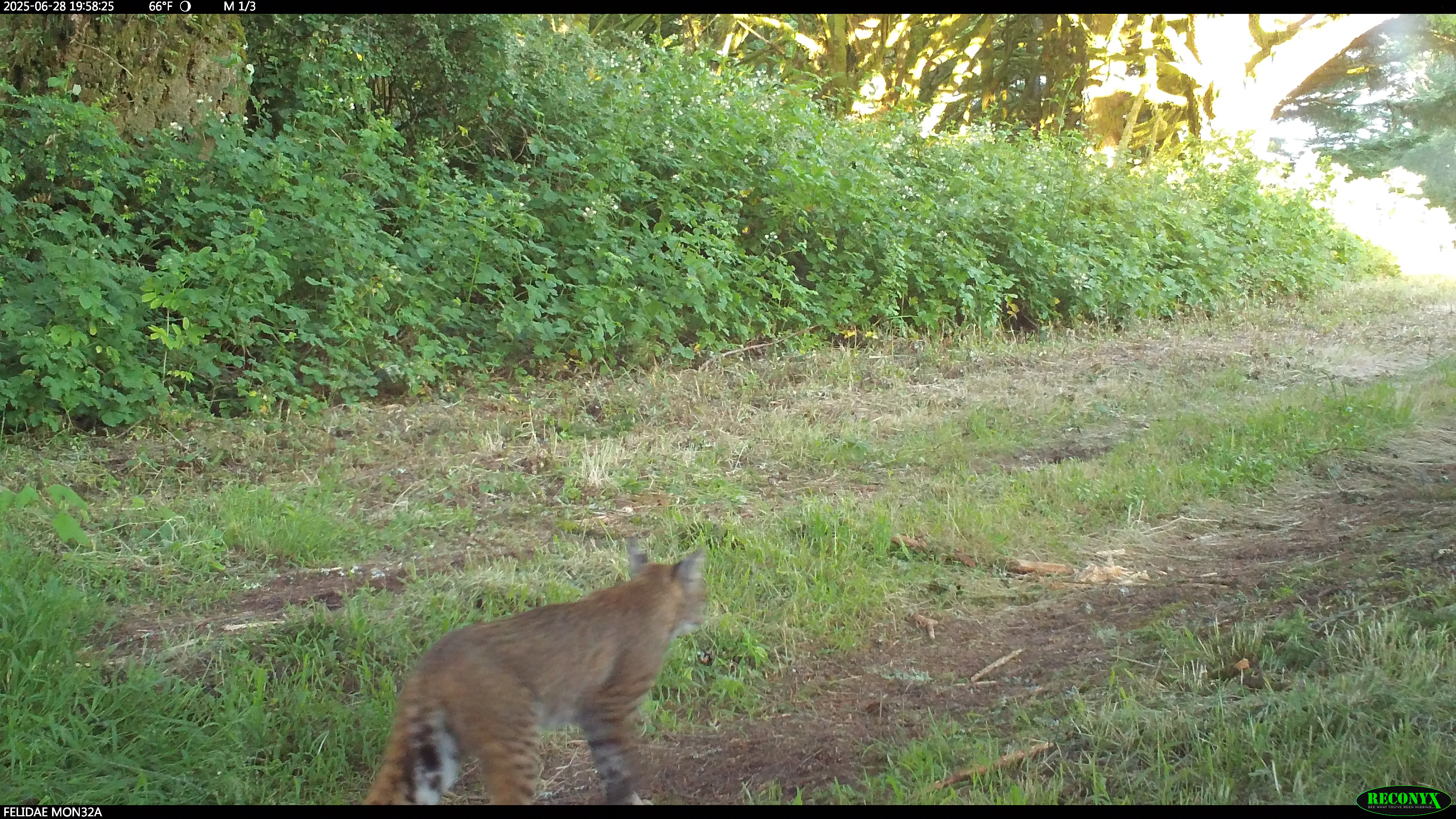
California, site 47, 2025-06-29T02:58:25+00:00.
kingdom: Animalia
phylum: Chordata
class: Mammalia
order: Carnivora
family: Felidae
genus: Lynx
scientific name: Lynx rufus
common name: bobcat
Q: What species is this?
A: Bobcat (Lynx rufus).